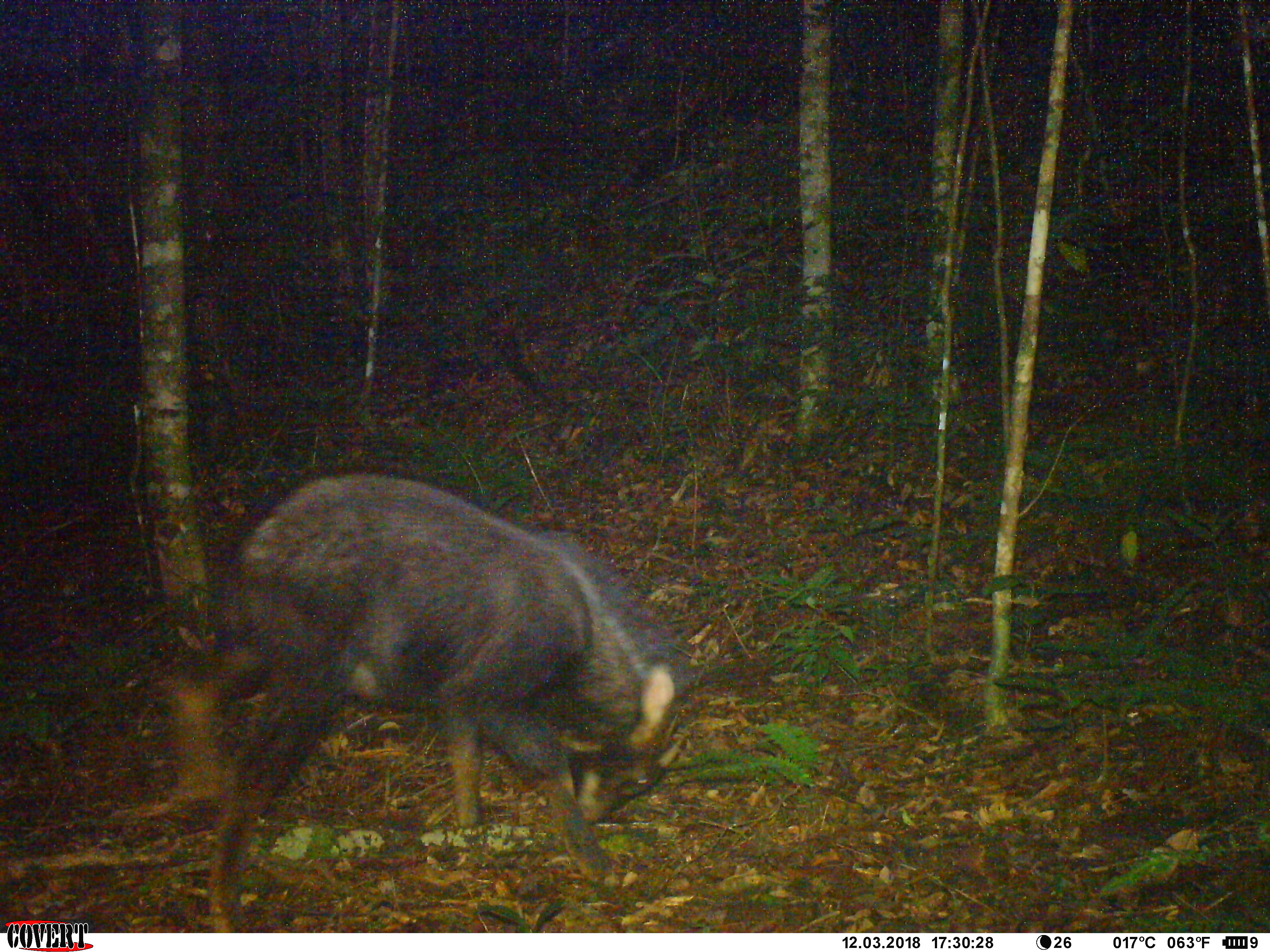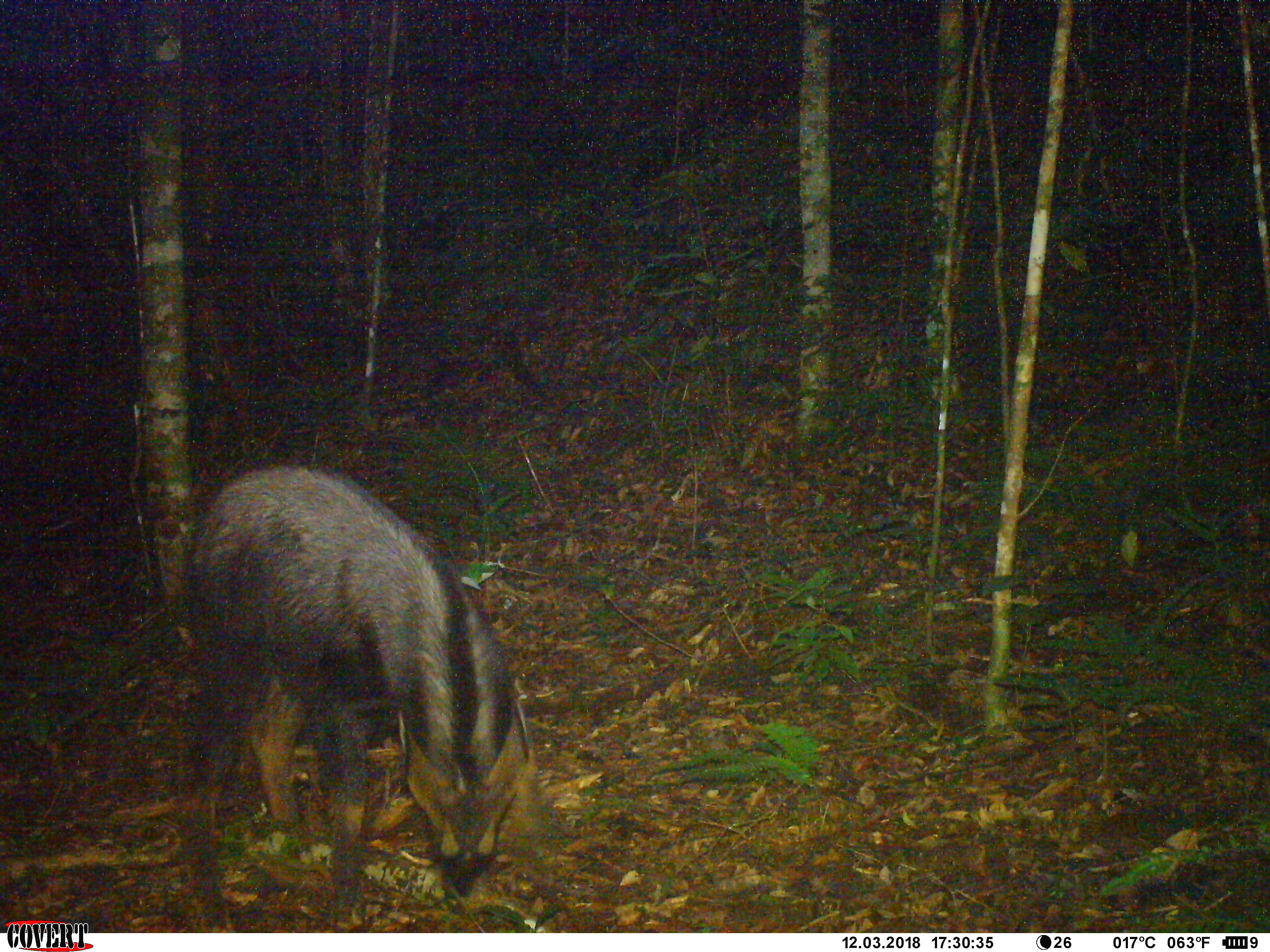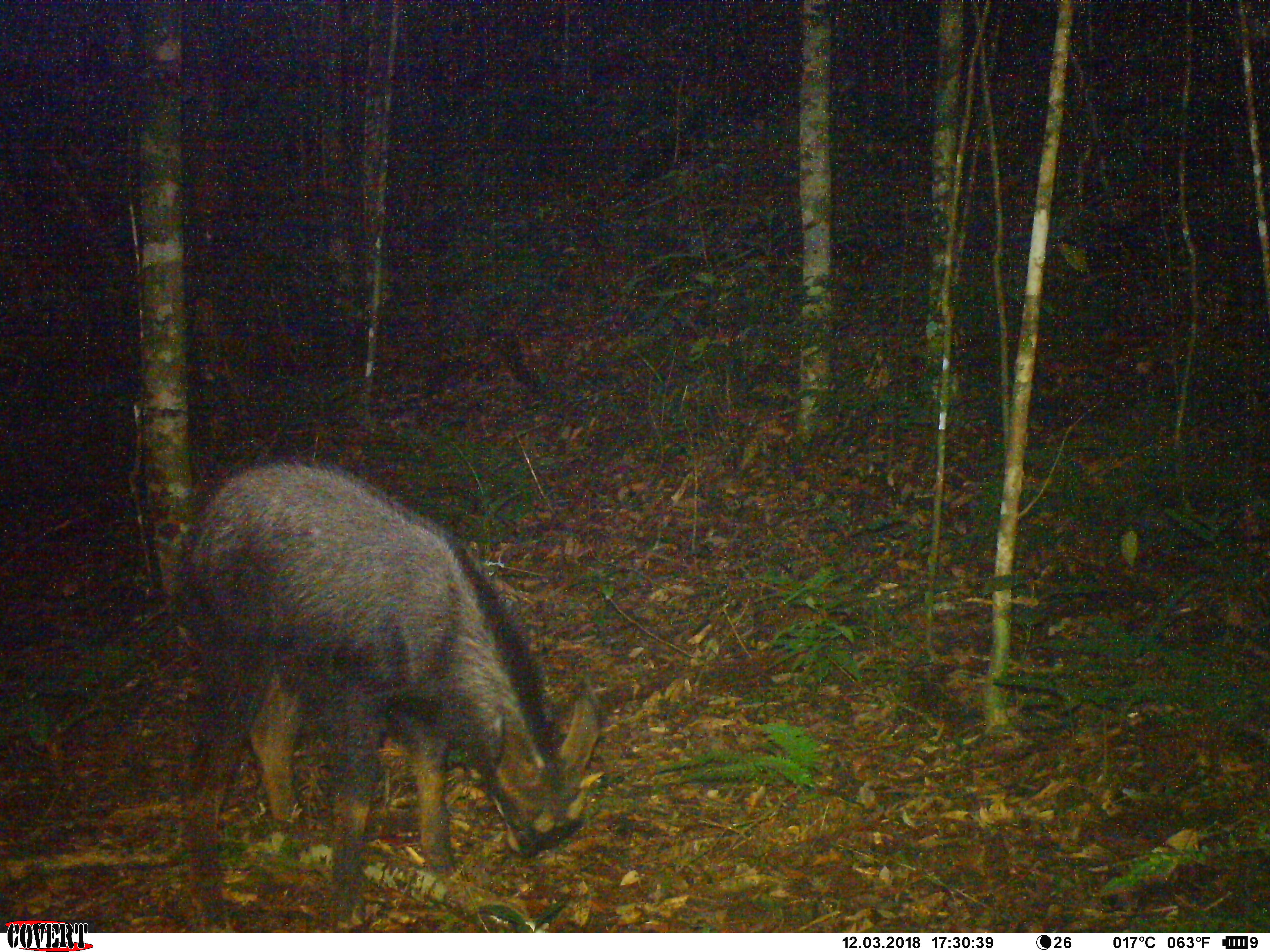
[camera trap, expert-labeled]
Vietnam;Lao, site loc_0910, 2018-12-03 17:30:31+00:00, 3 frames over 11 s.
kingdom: Animalia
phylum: Chordata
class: Mammalia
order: Artiodactyla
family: Bovidae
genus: Capricornis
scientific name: Capricornis sumatraensis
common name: chinese serow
Chinese serow (Capricornis sumatraensis). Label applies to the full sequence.